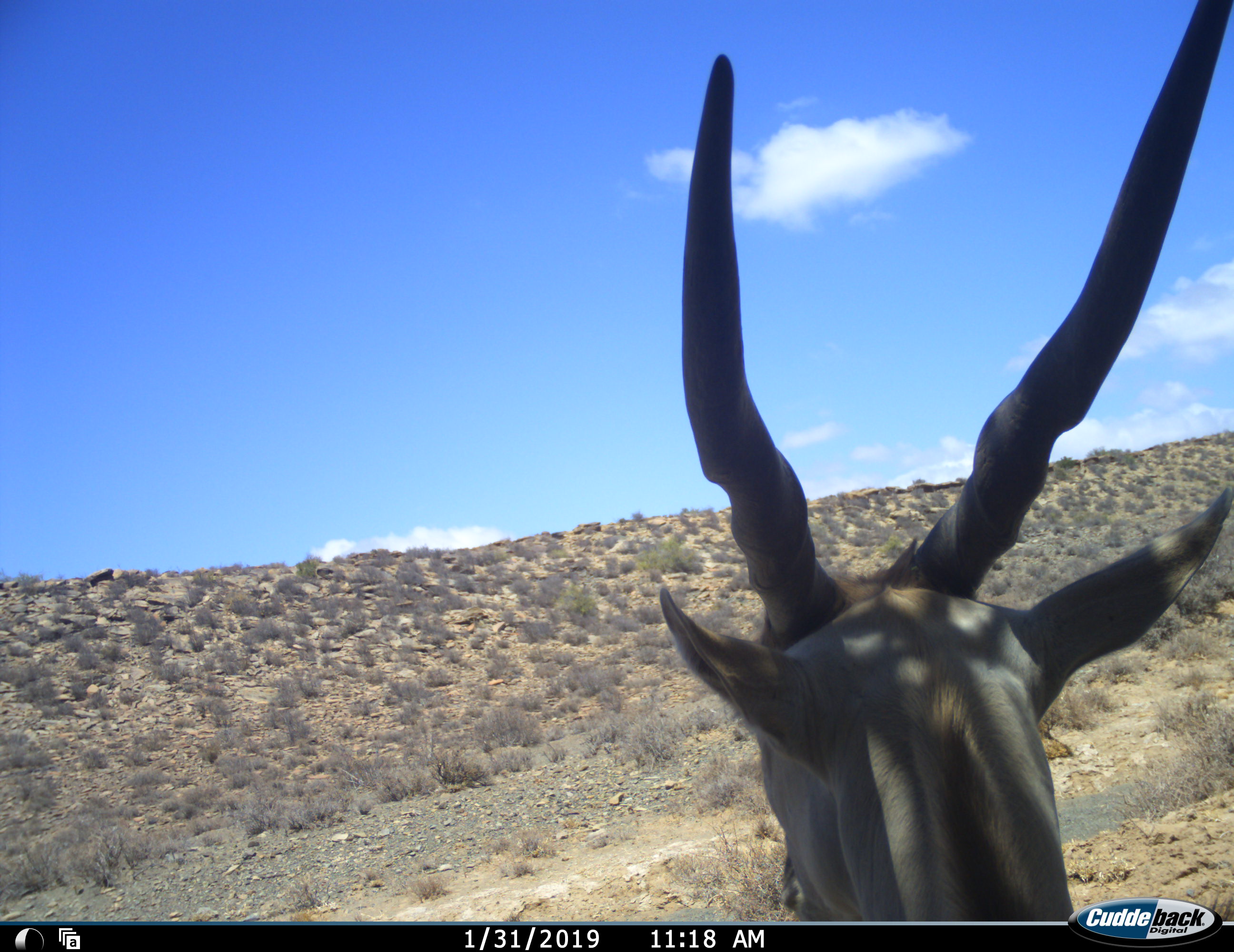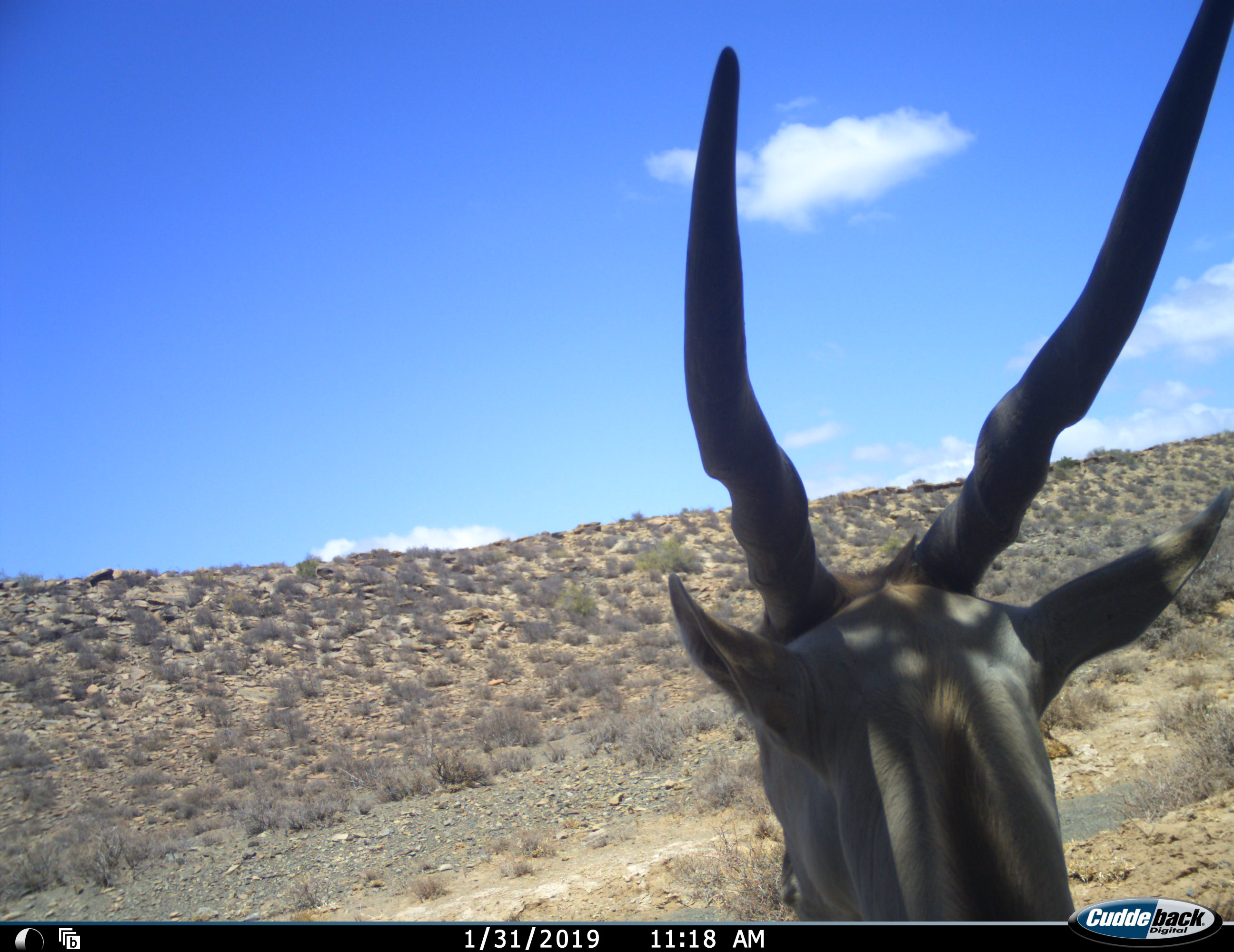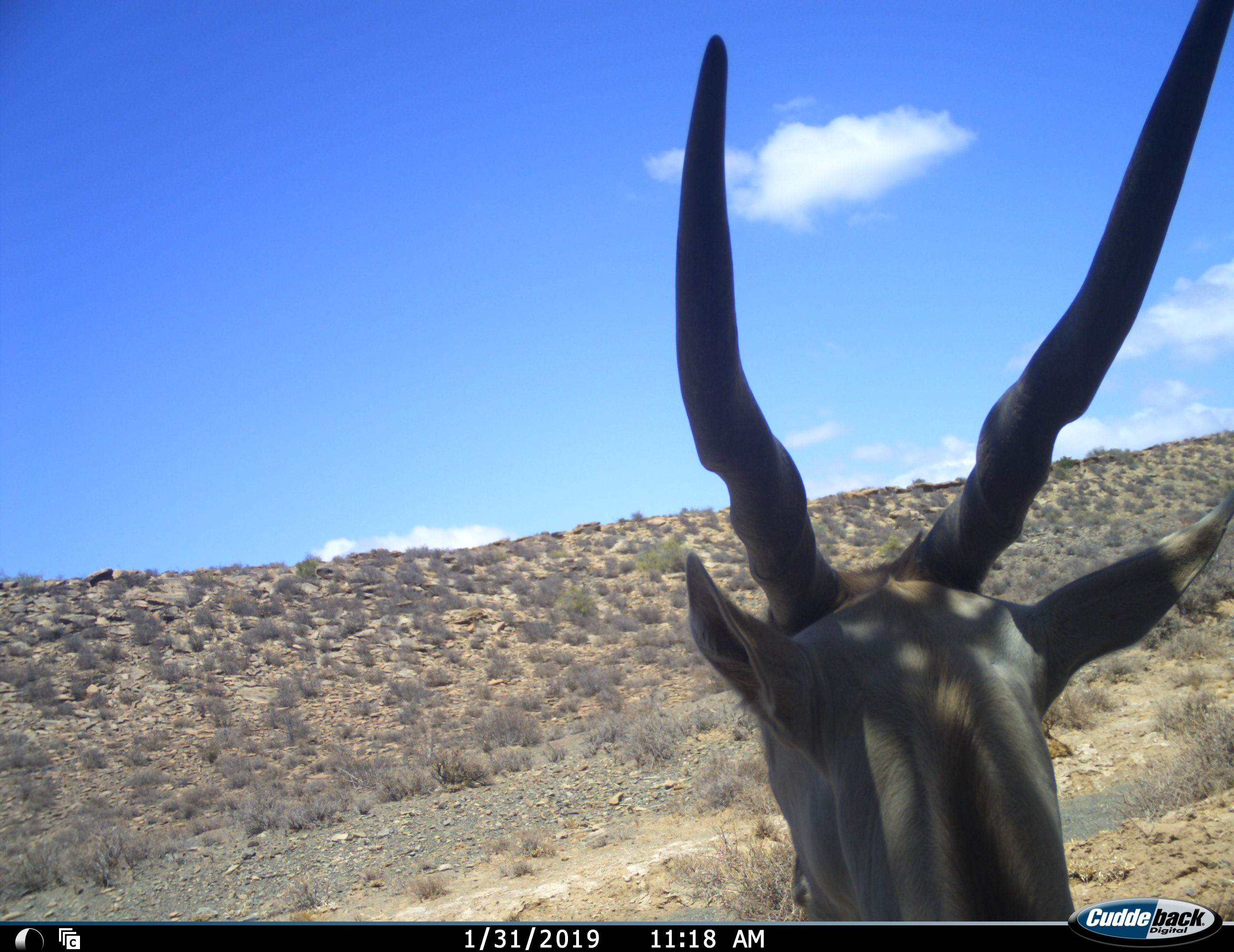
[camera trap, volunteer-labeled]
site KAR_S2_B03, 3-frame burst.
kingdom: Animalia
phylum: Chordata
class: Mammalia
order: Artiodactyla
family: Bovidae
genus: Tragelaphus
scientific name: Tragelaphus oryx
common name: eland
Eland (Tragelaphus oryx), count 1. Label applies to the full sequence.